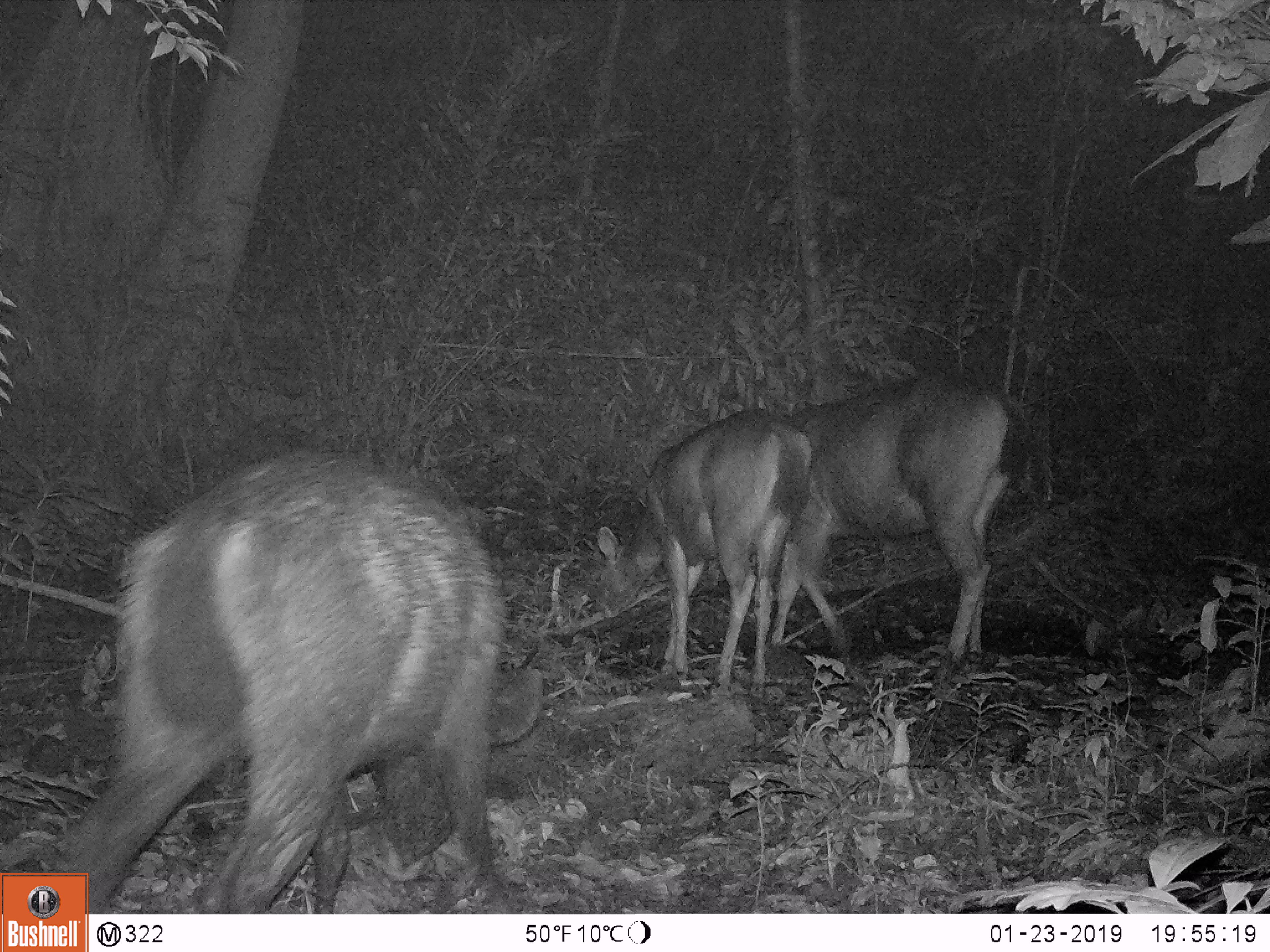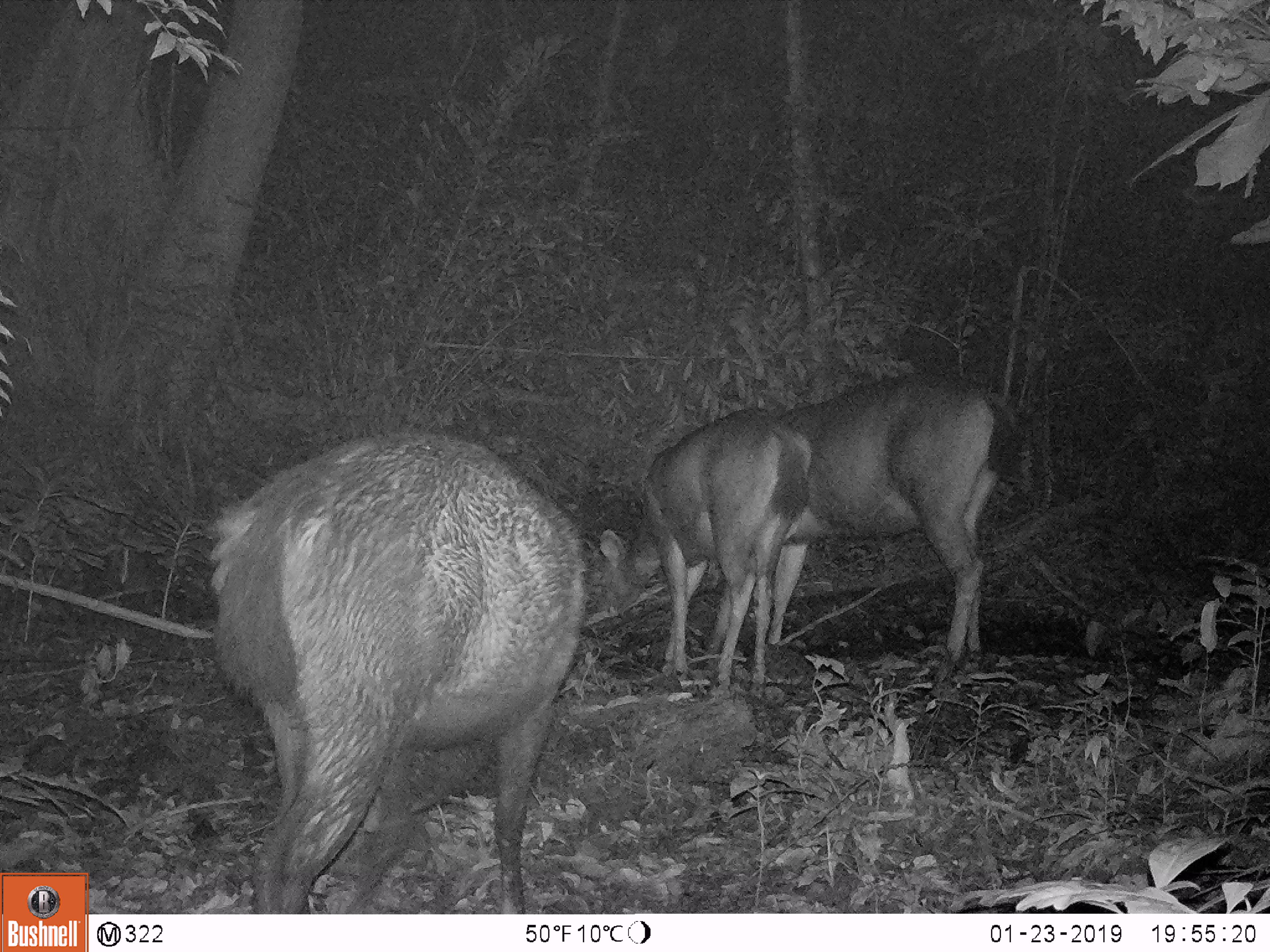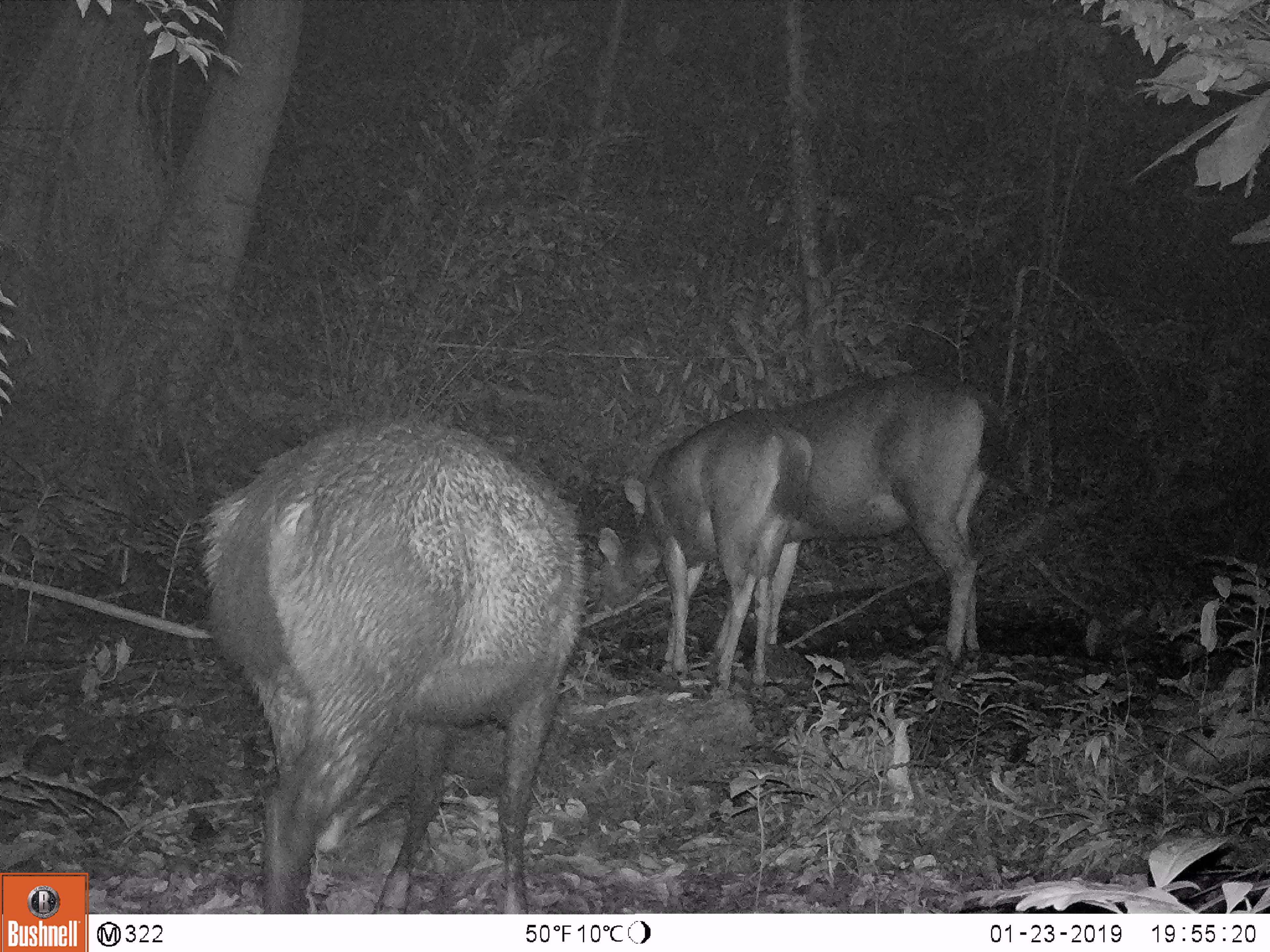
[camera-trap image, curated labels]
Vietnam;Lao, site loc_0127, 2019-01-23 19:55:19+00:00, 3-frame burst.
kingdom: Animalia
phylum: Chordata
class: Mammalia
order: Artiodactyla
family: Cervidae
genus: Rusa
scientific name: Rusa unicolor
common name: sambar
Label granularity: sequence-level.